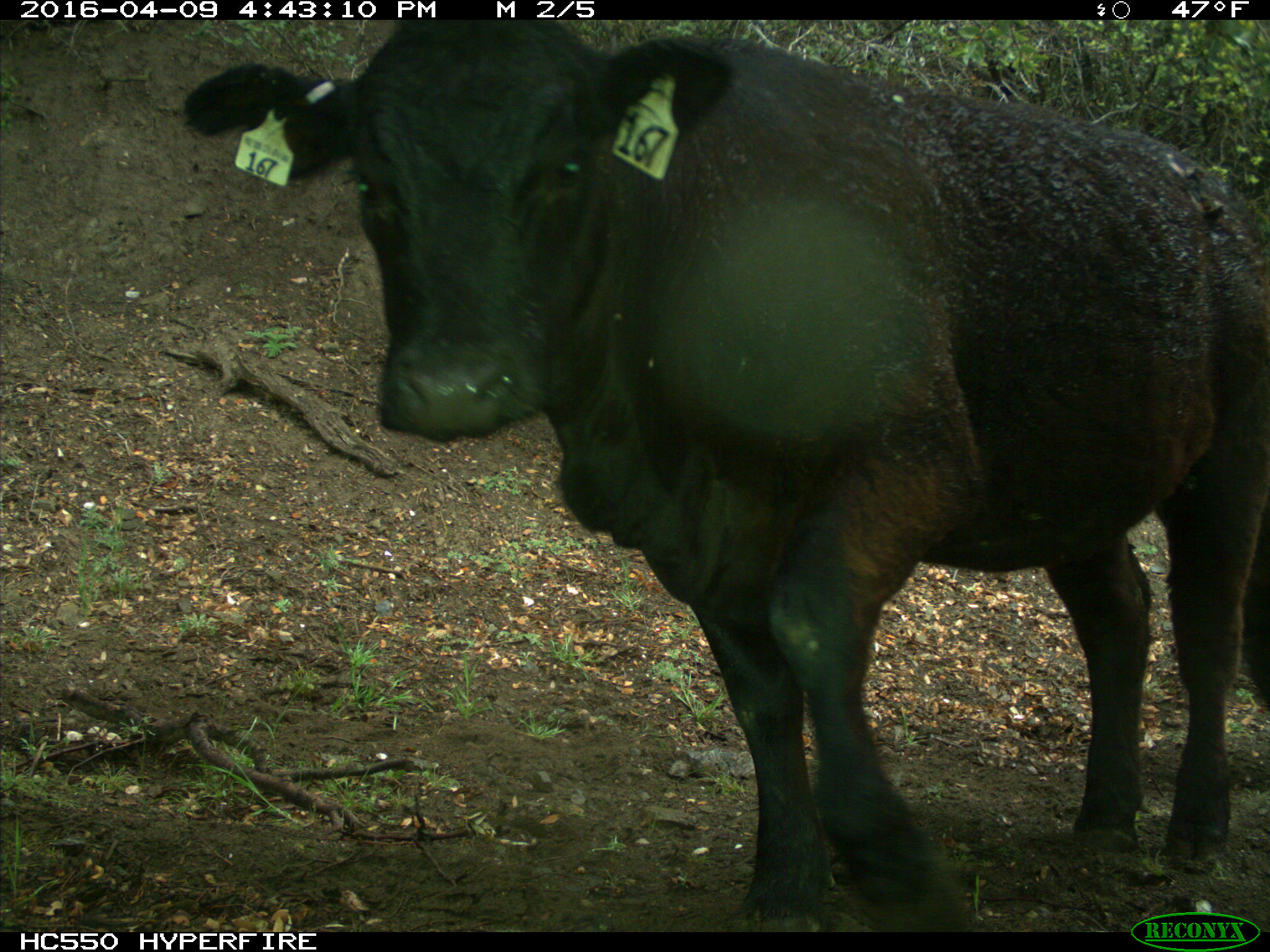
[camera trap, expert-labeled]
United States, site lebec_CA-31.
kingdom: Animalia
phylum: Chordata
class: Mammalia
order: Artiodactyla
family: Bovidae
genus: Bos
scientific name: Bos taurus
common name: domestic cow